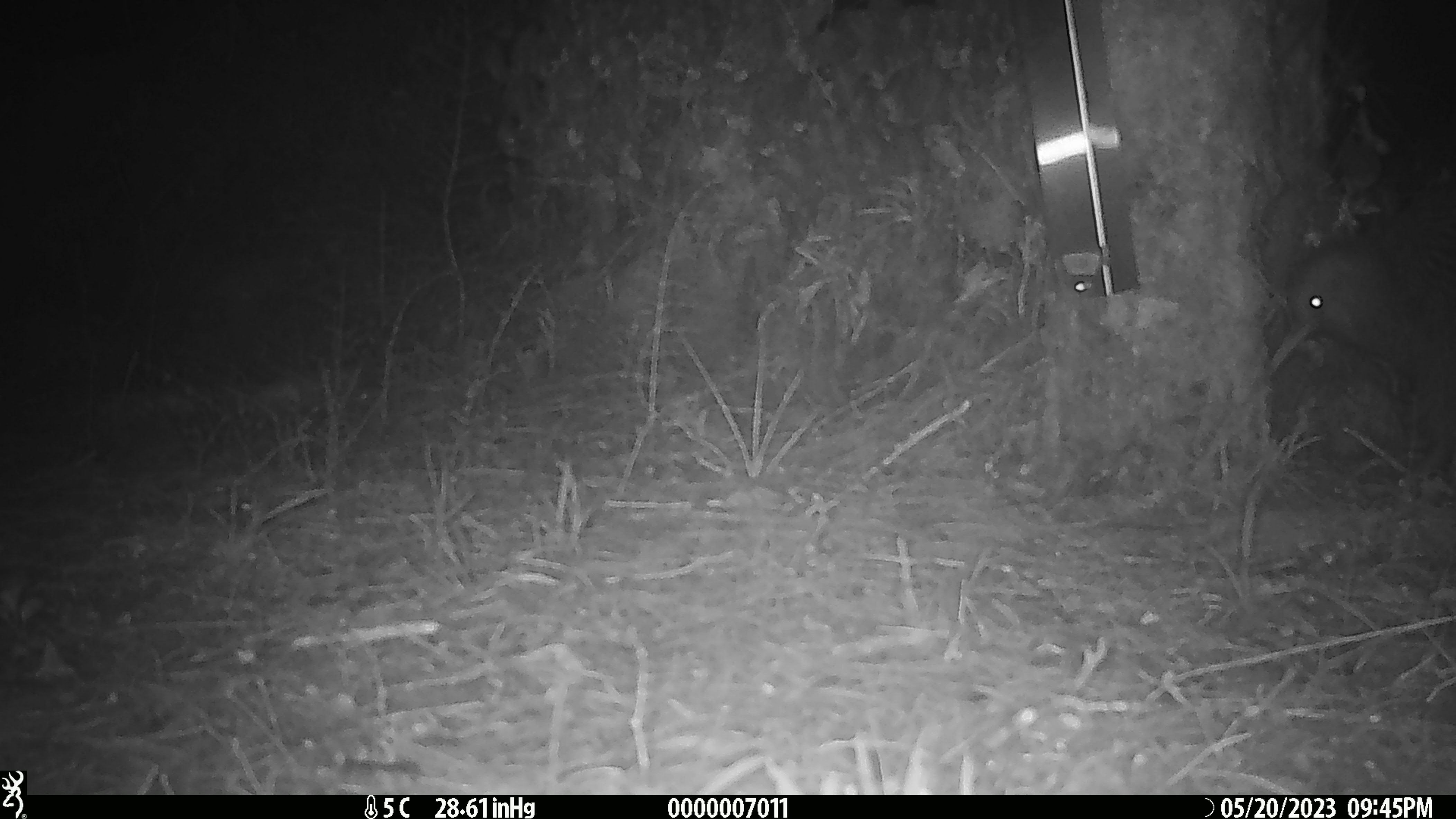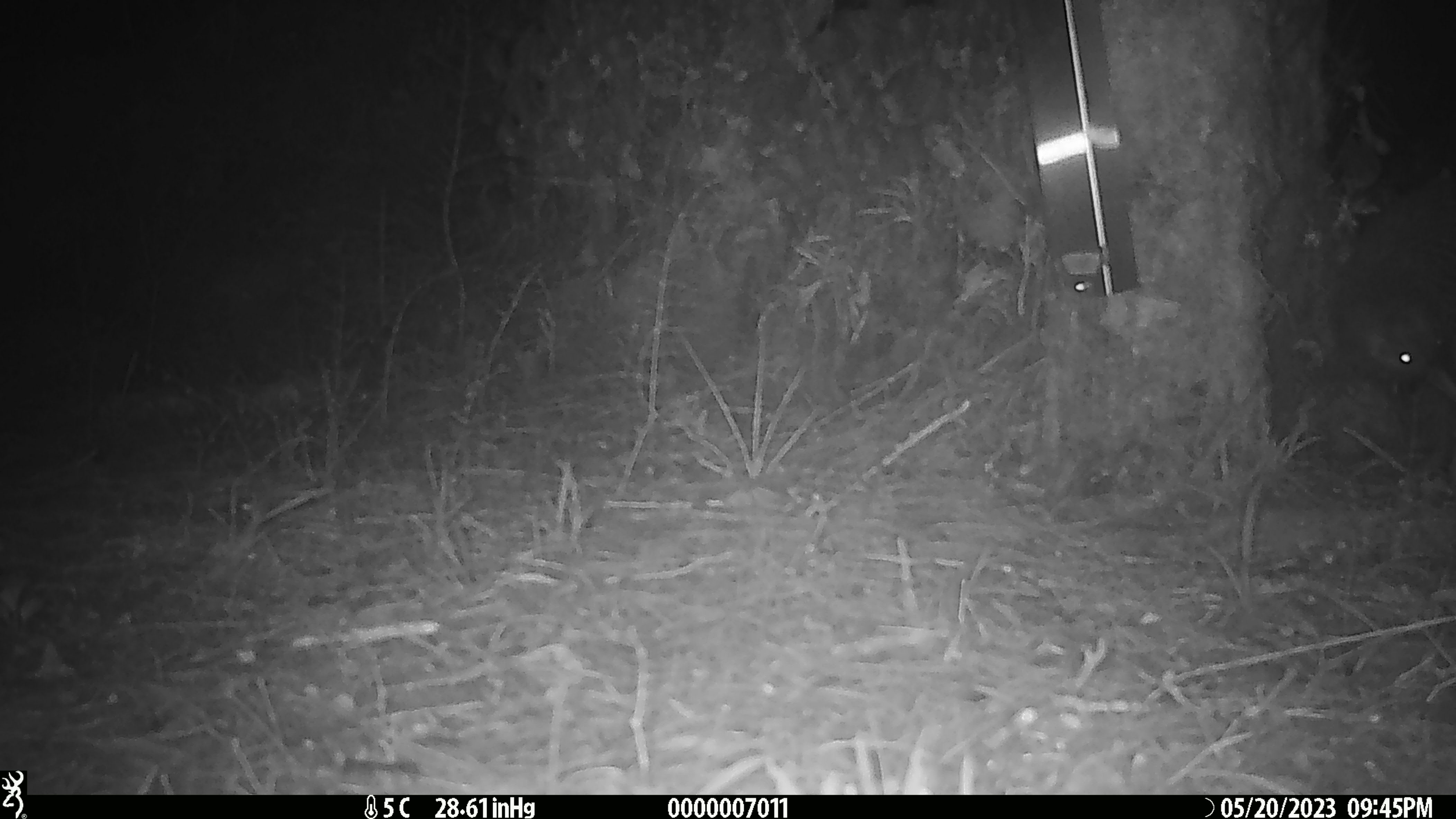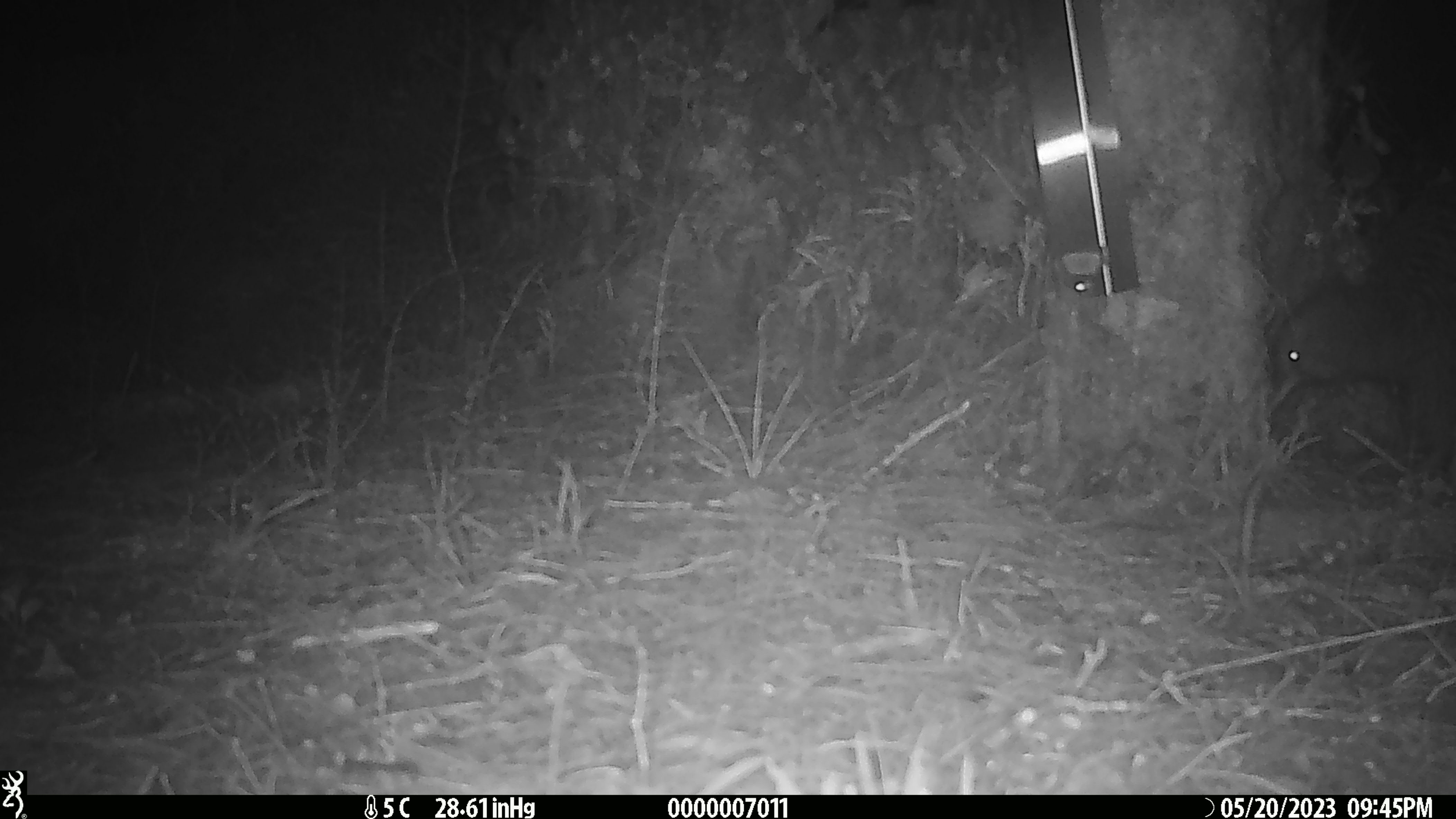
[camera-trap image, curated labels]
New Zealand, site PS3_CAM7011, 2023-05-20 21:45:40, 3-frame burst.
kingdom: Animalia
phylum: Chordata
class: Aves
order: Apterygiformes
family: Apterygidae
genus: Apteryx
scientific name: Apteryx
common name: kiwi